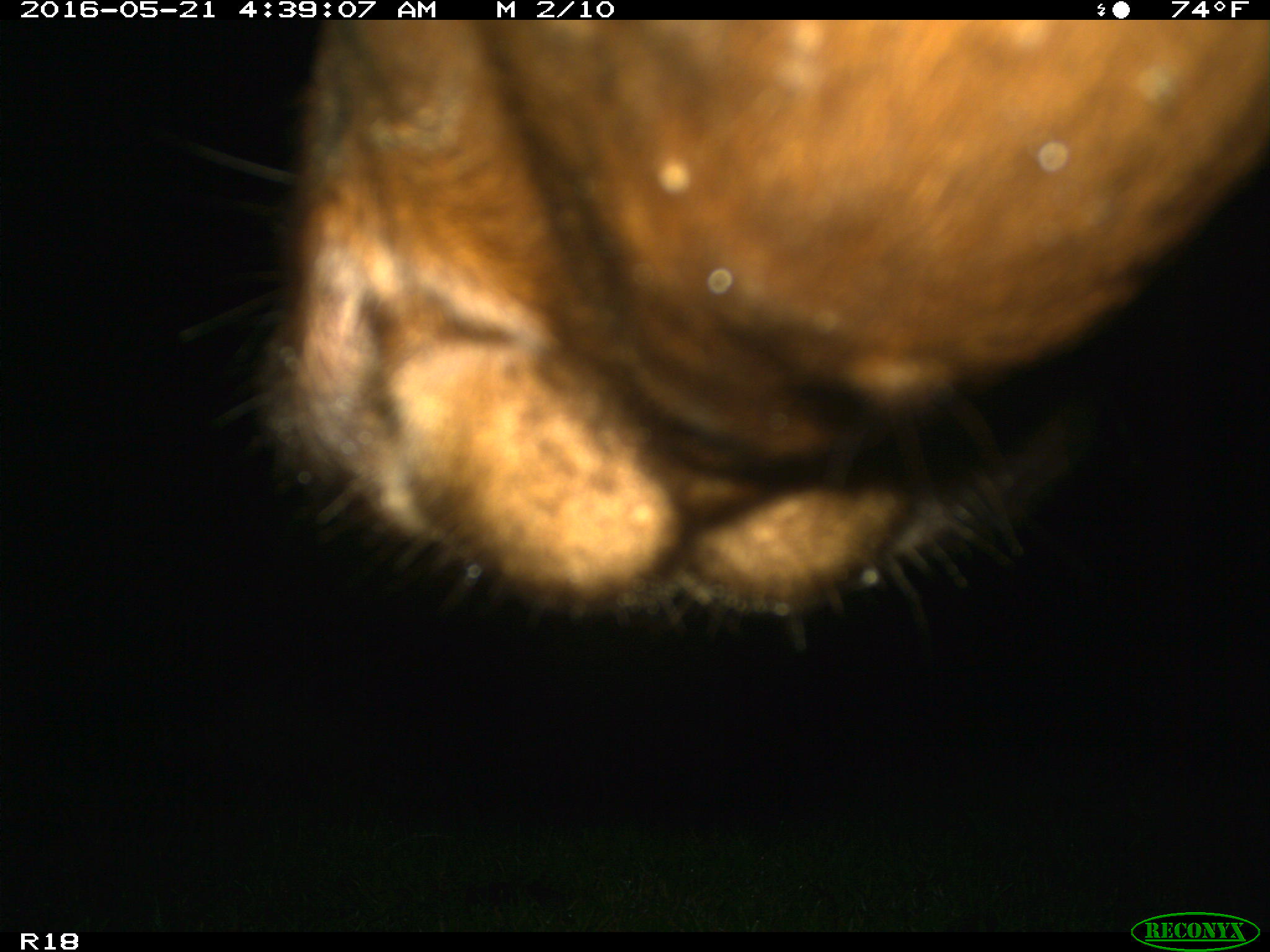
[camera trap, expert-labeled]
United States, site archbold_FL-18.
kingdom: Animalia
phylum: Chordata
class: Mammalia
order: Artiodactyla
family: Bovidae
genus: Bos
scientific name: Bos taurus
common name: domestic cow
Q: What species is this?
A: Bos taurus (domestic cow).